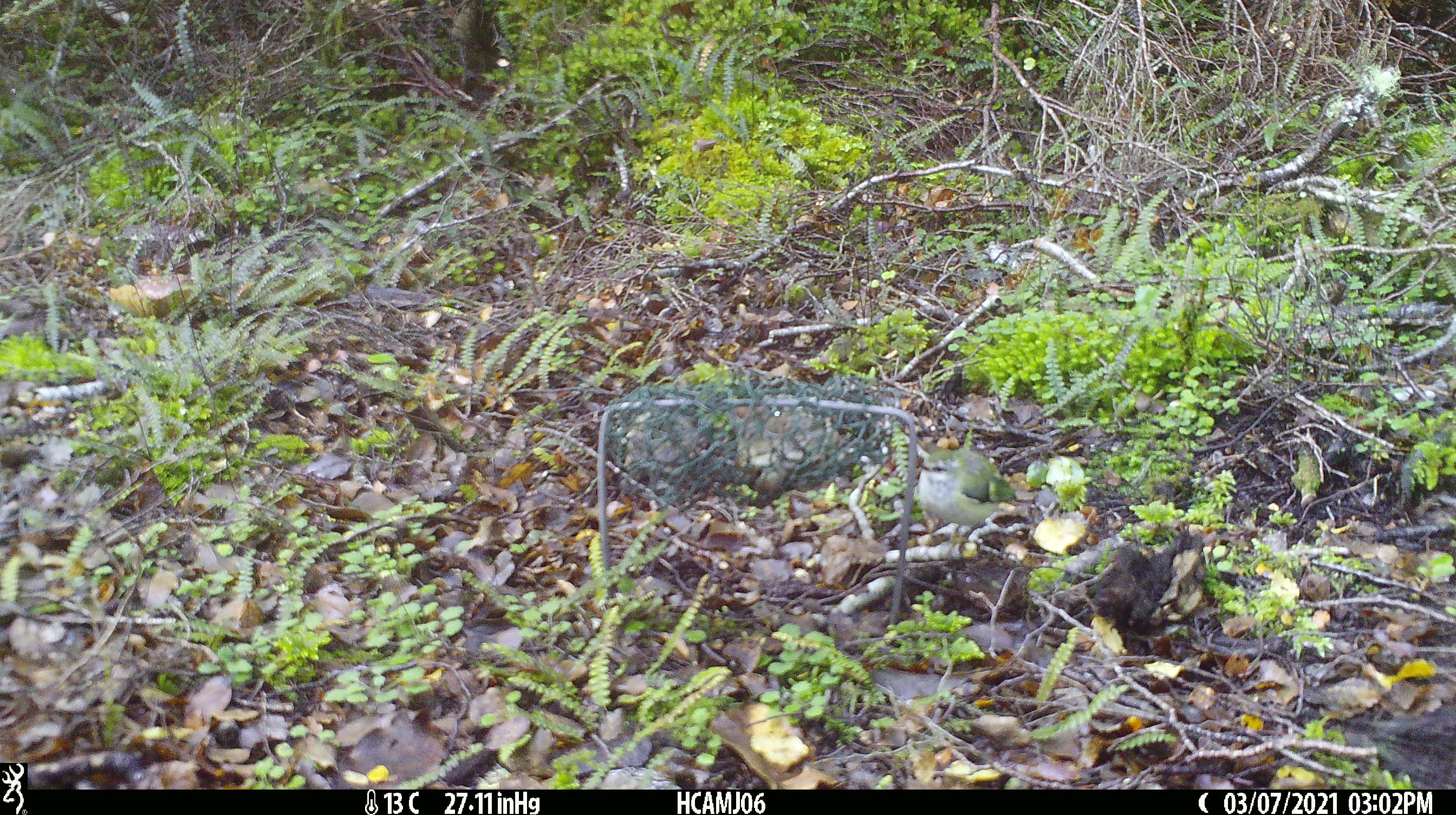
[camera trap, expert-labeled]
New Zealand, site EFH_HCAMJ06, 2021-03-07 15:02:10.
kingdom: Animalia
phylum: Chordata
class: Aves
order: Passeriformes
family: Acanthisittidae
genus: Acanthisitta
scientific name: Acanthisitta chloris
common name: rifleman